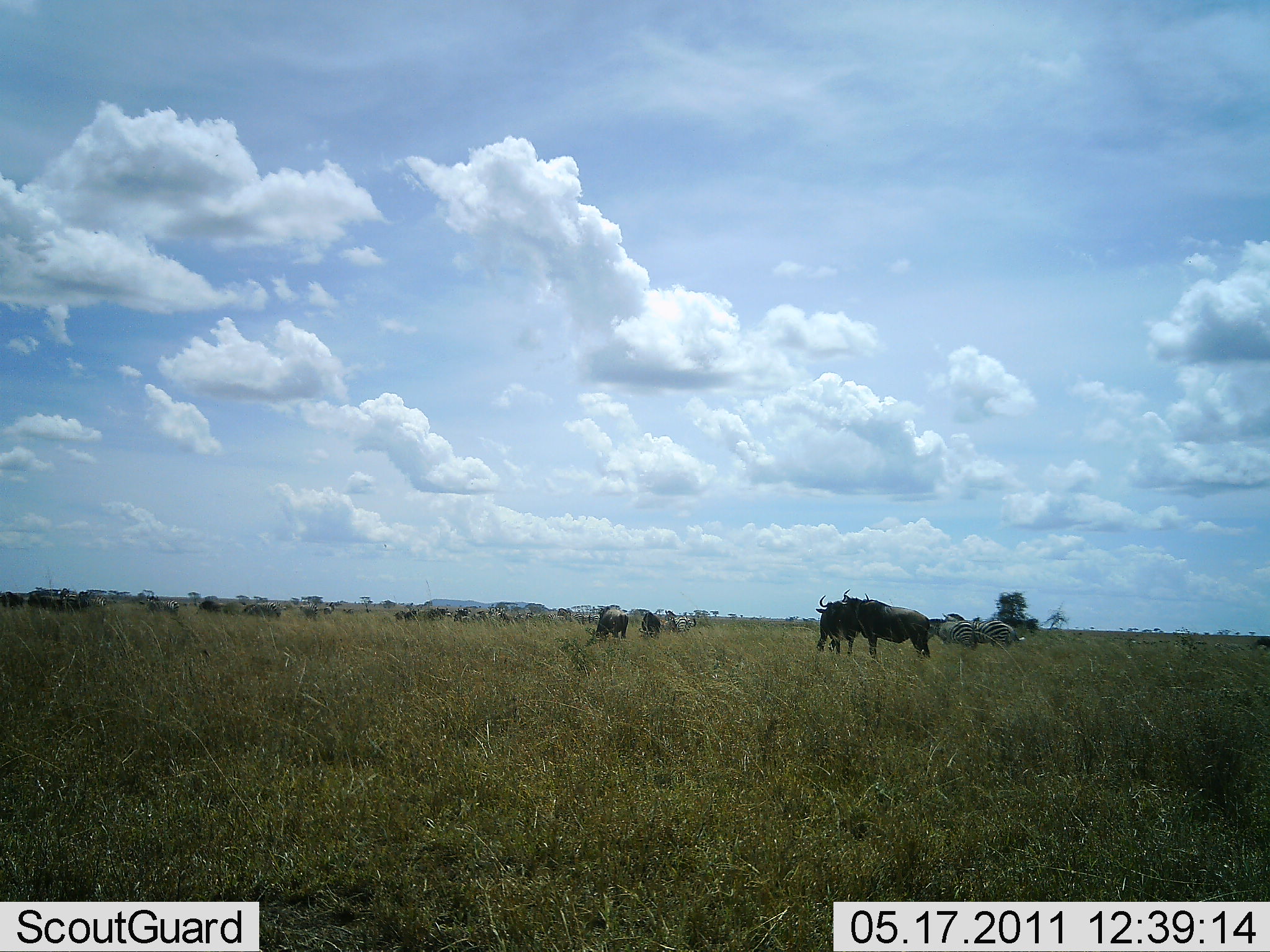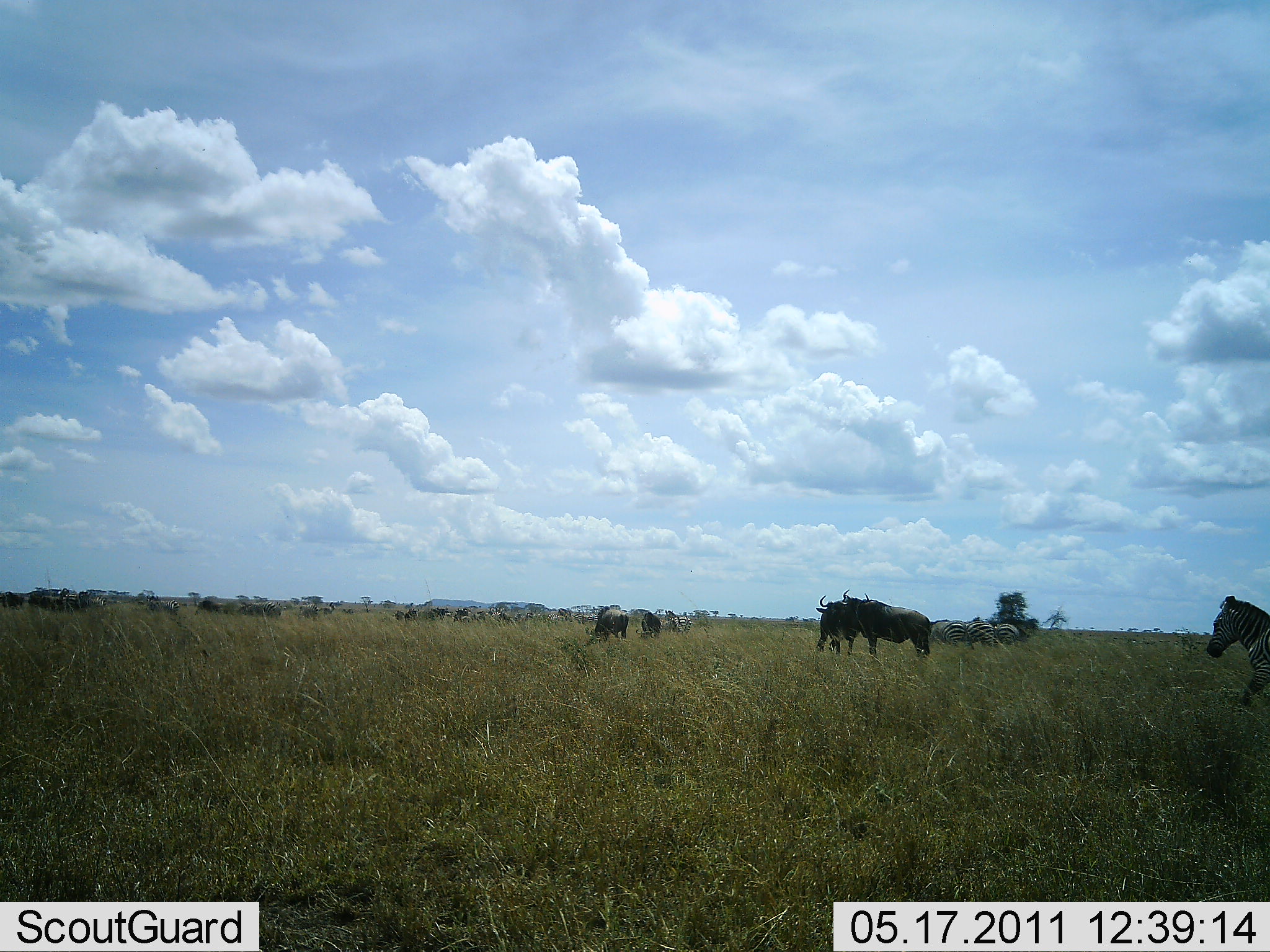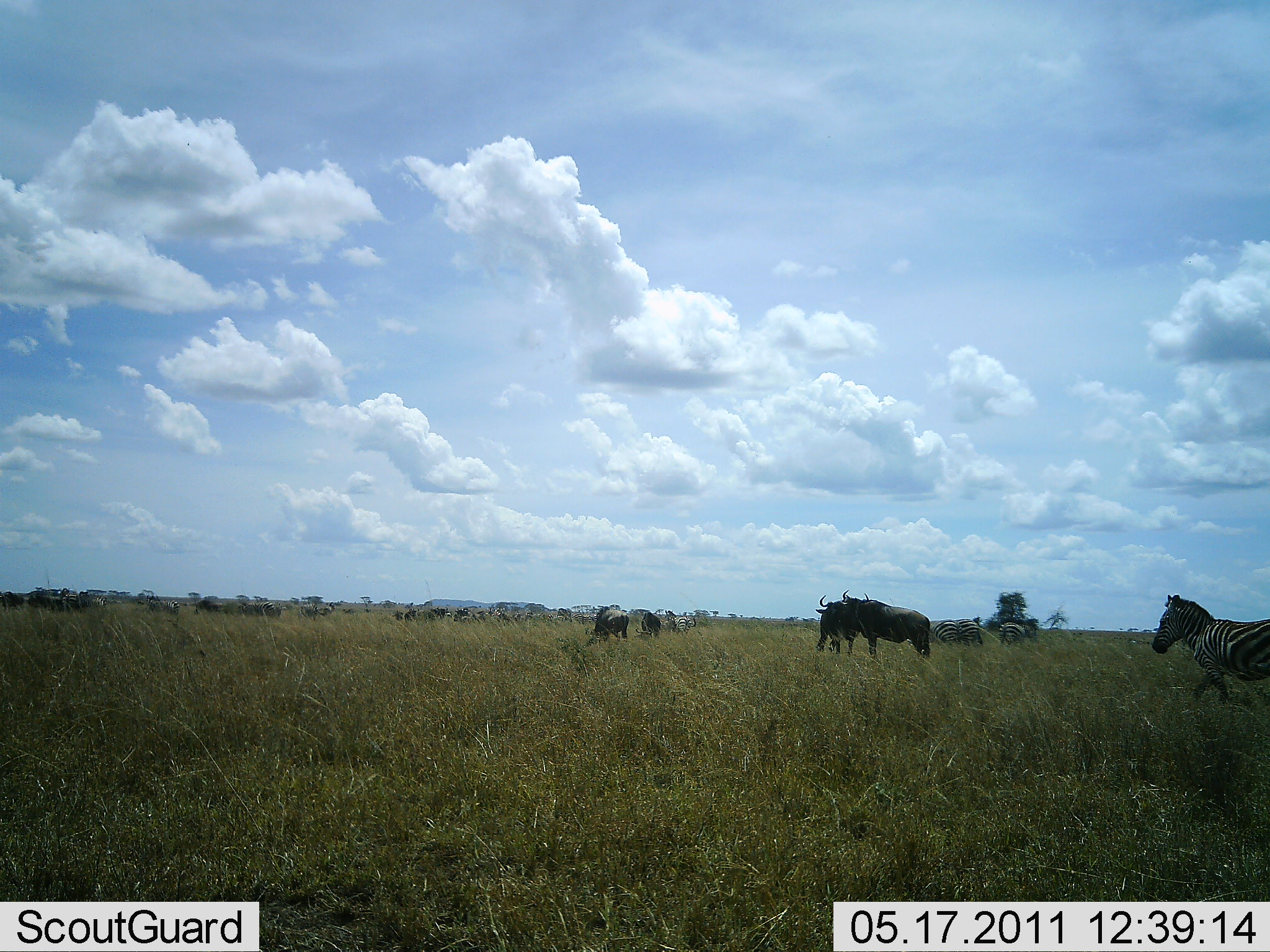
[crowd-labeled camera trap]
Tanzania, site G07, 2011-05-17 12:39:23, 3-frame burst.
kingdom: Animalia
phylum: Chordata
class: Mammalia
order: Artiodactyla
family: Bovidae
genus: Connochaetes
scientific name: Connochaetes taurinus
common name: blue wildebeest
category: wildebeest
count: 11-50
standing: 67%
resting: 0%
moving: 50%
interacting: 0%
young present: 0%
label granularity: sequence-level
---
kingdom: Animalia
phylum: Chordata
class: Mammalia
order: Perissodactyla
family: Equidae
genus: Equus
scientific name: Equus quagga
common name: plains zebra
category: zebra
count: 4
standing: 33%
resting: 0%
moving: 80%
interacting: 0%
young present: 0%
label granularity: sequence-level